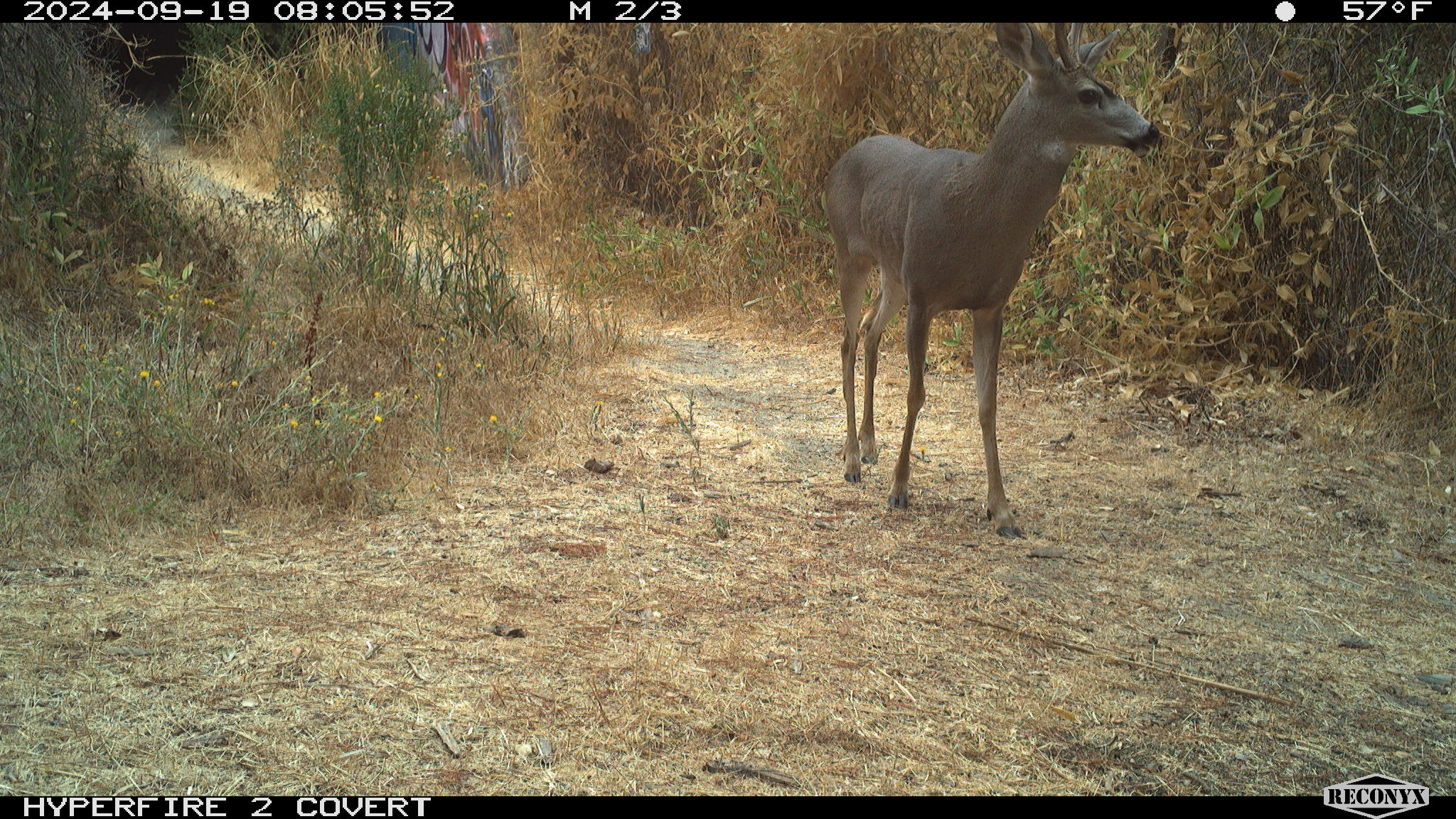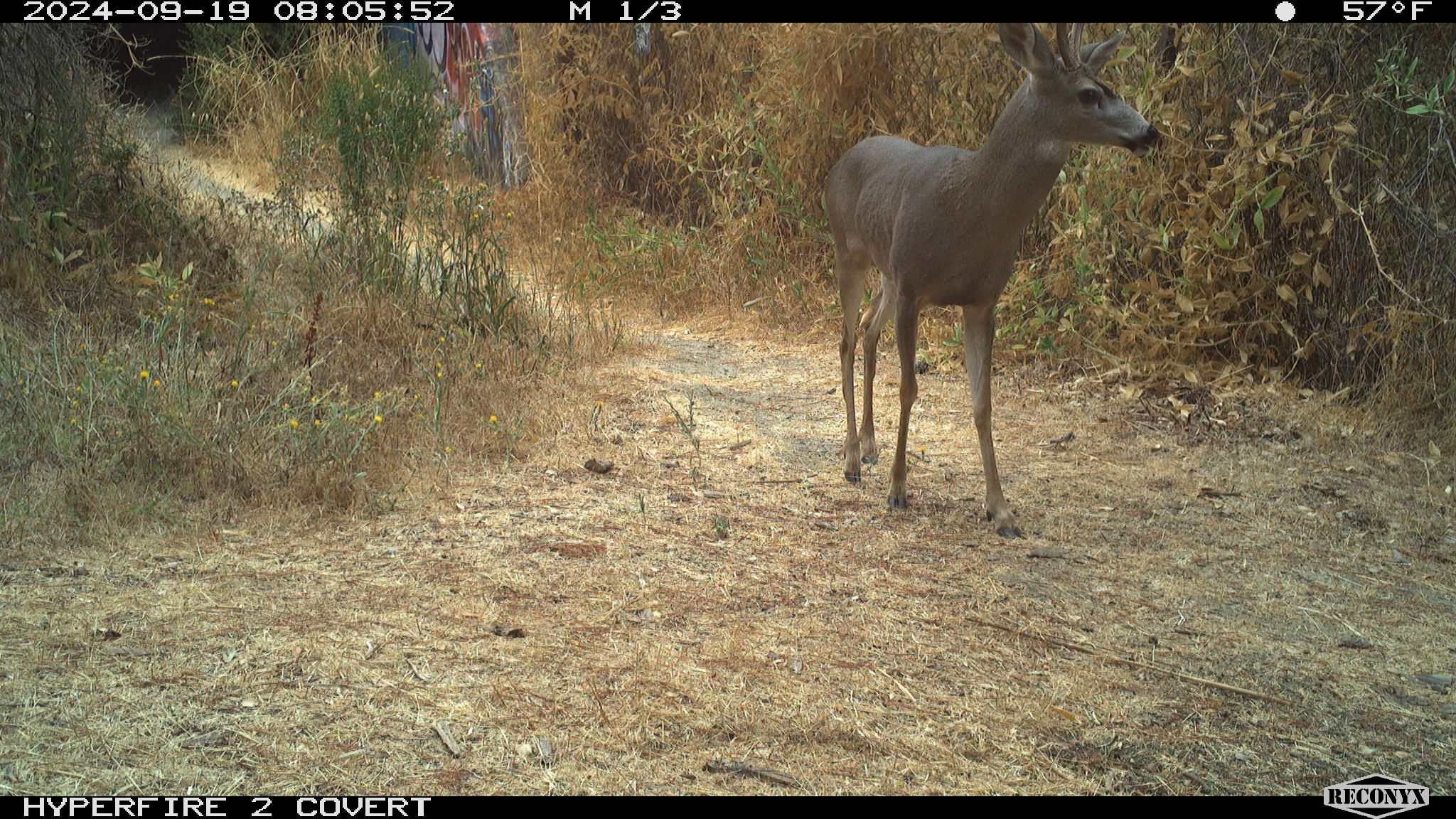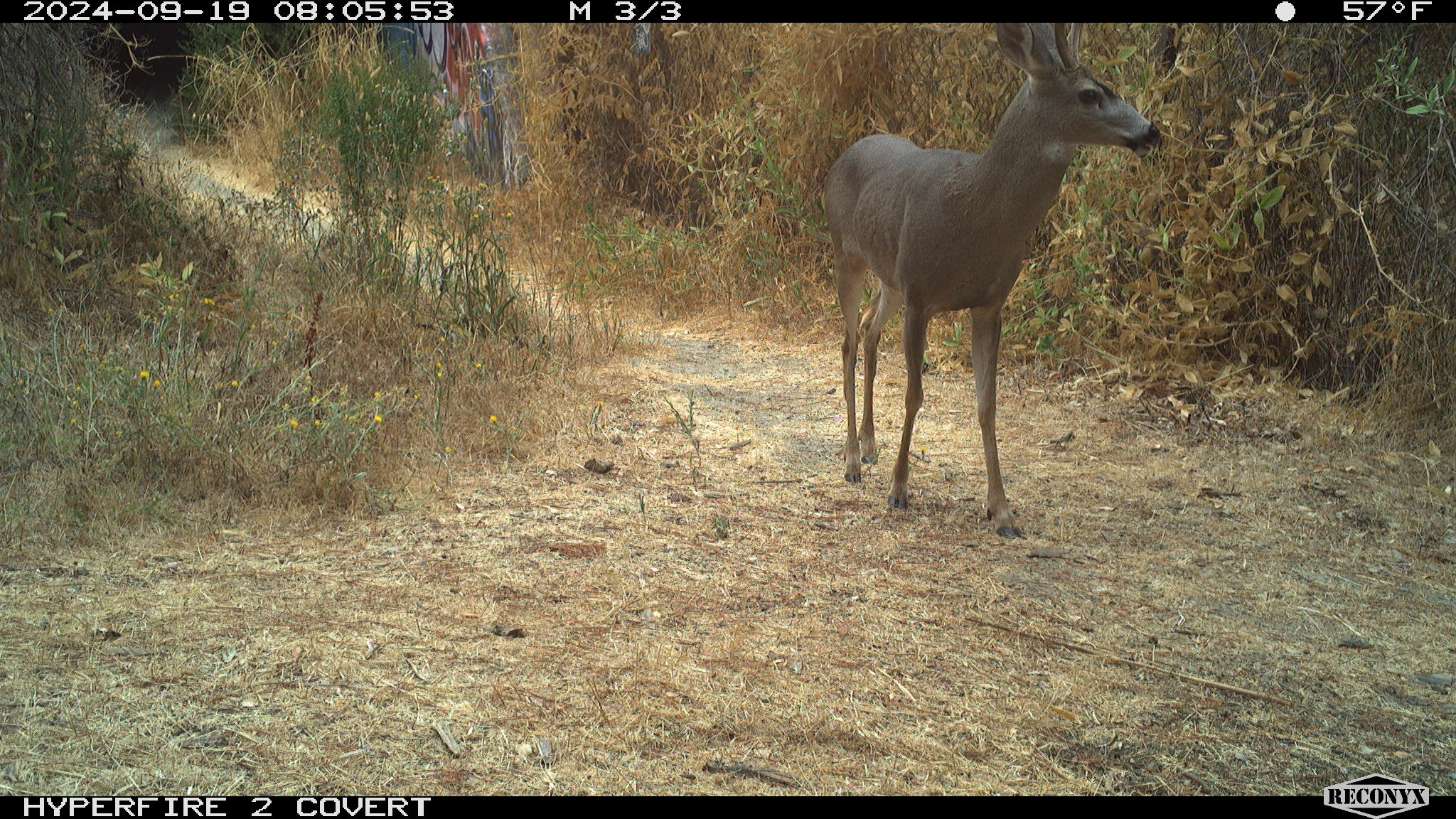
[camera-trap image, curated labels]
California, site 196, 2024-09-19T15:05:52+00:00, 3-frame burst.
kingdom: Animalia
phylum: Chordata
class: Mammalia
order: Artiodactyla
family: Cervidae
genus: Odocoileus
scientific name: Odocoileus hemionus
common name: mule deer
Mule deer (Odocoileus hemionus).